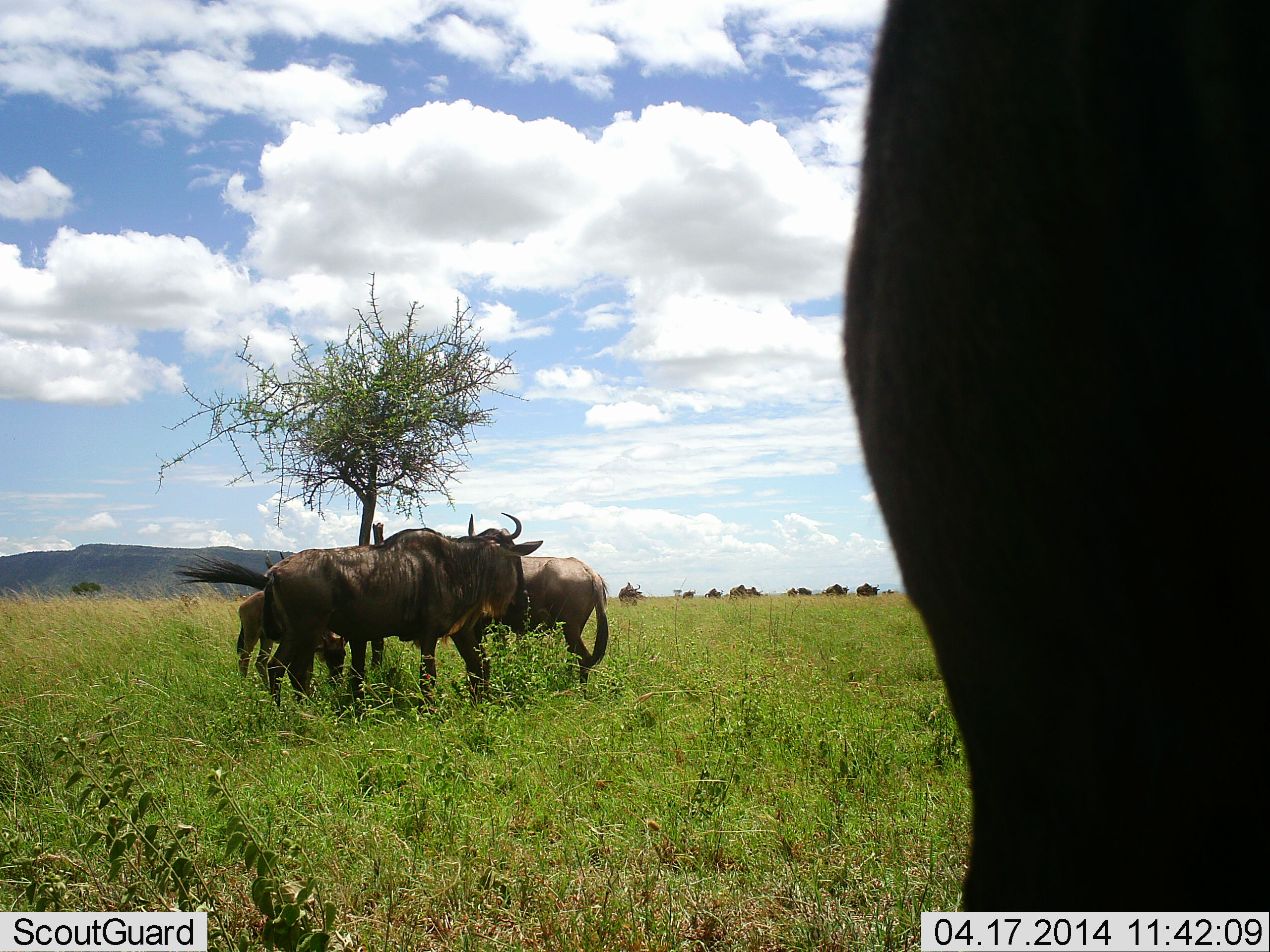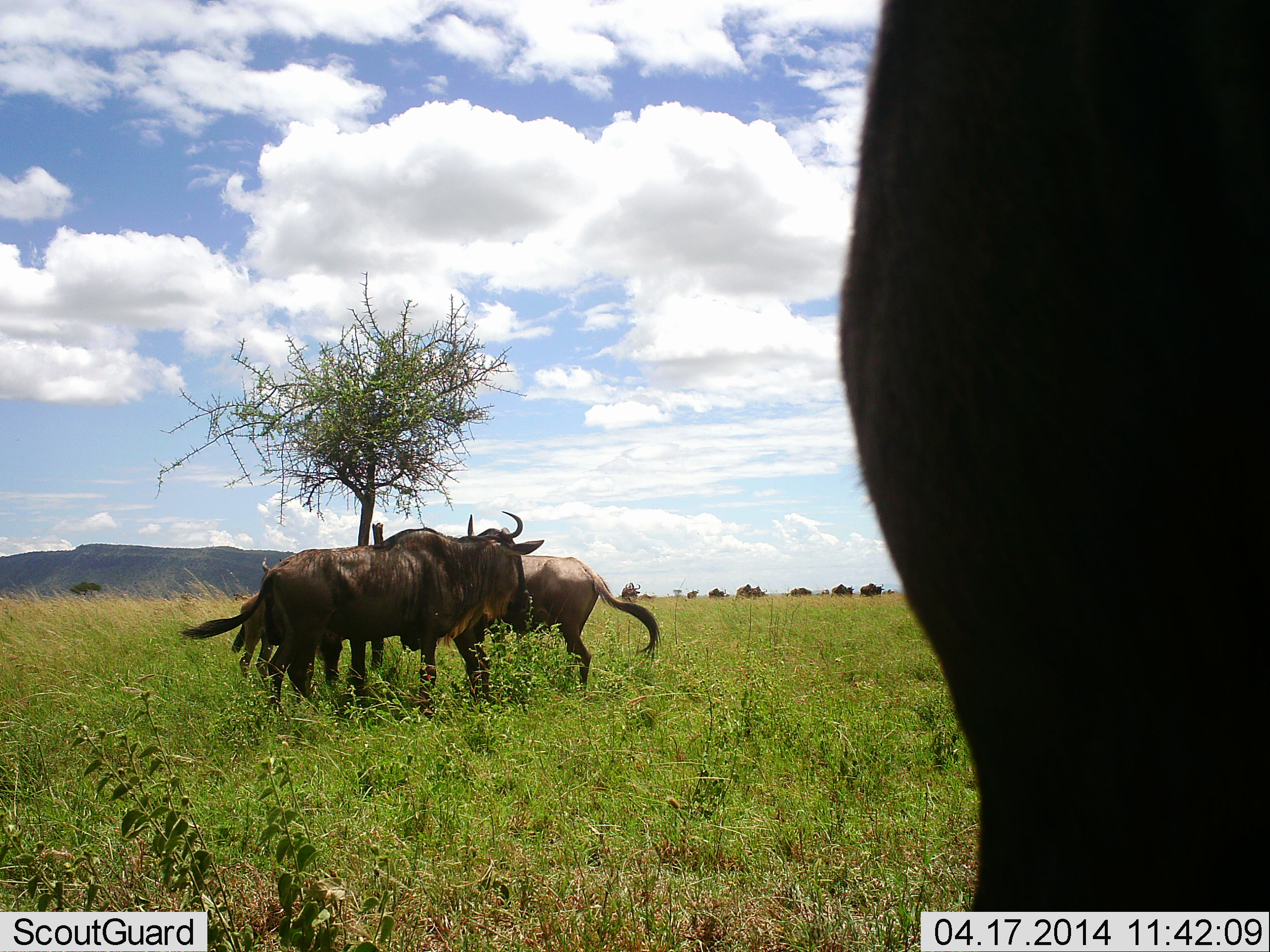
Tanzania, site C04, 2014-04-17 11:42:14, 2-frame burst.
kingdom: Animalia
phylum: Chordata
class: Mammalia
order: Artiodactyla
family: Bovidae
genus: Connochaetes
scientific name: Connochaetes taurinus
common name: blue wildebeest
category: wildebeest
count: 11-50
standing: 90%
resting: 10%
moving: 40%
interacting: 10%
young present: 20%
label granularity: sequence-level